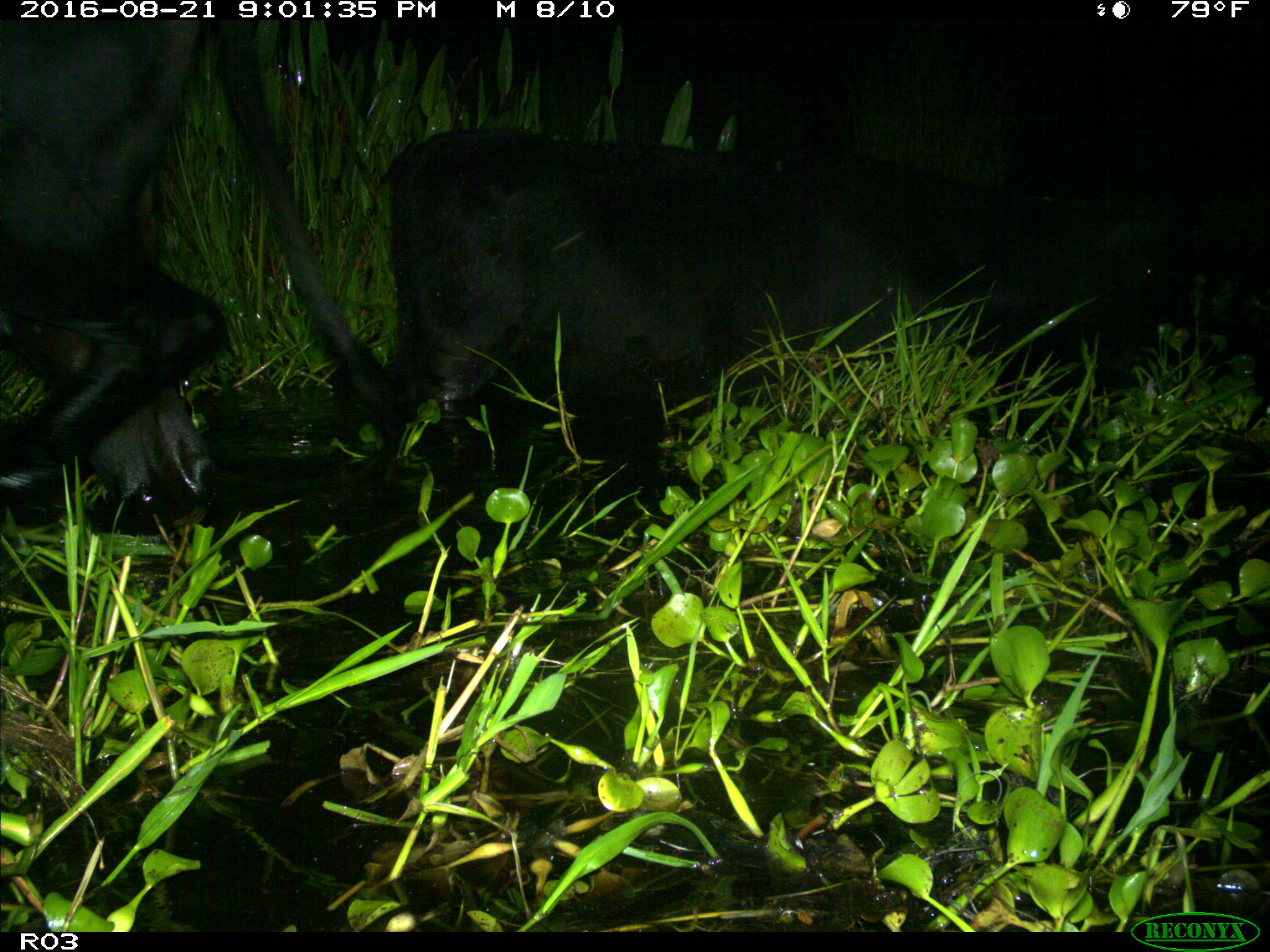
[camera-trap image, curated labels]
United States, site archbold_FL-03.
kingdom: Animalia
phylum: Chordata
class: Mammalia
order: Artiodactyla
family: Bovidae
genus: Bos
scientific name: Bos taurus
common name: domestic cow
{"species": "Bos taurus (domestic cow)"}